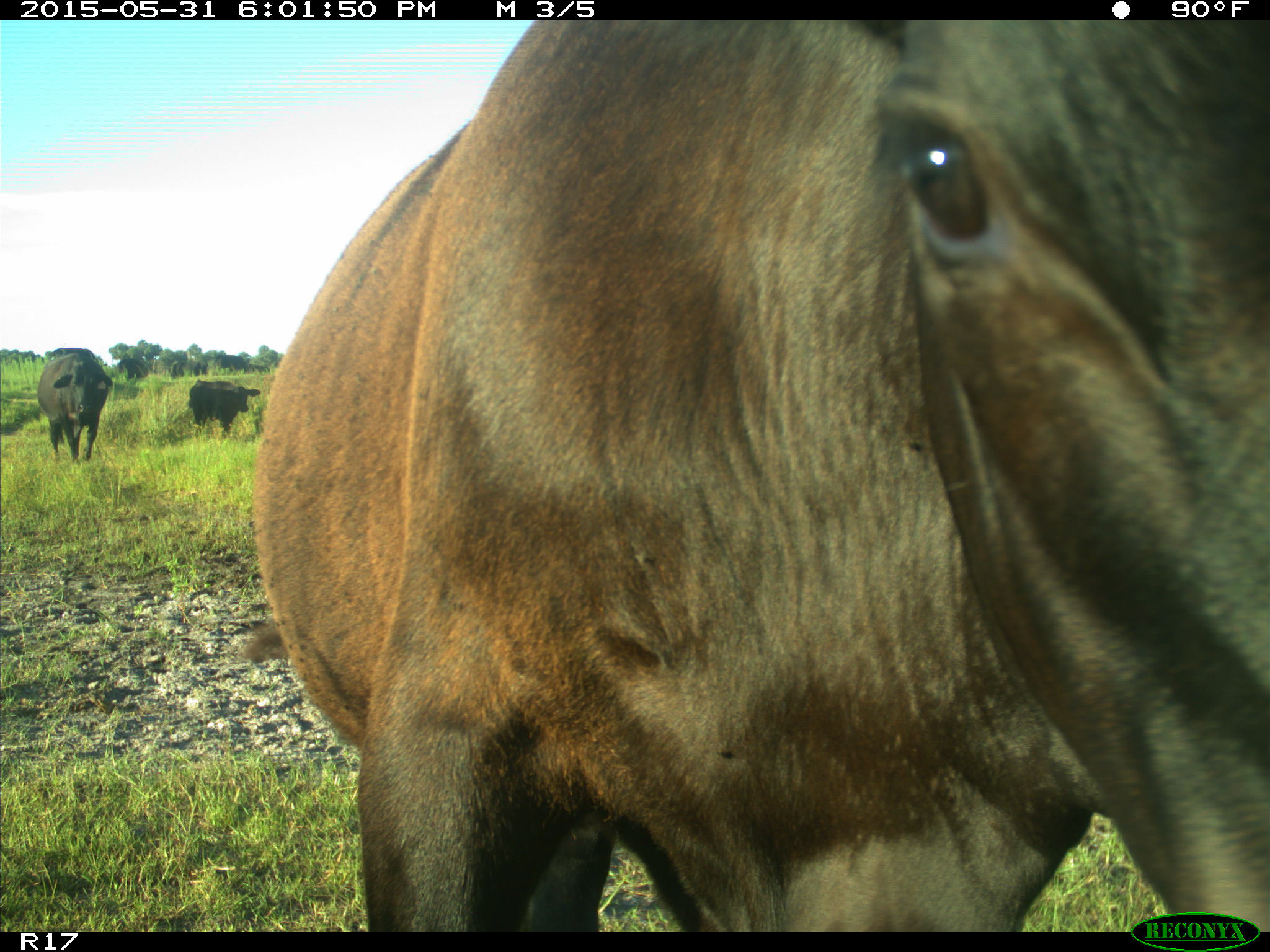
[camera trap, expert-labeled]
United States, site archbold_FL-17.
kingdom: Animalia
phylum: Chordata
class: Mammalia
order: Artiodactyla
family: Bovidae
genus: Bos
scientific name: Bos taurus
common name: domestic cow